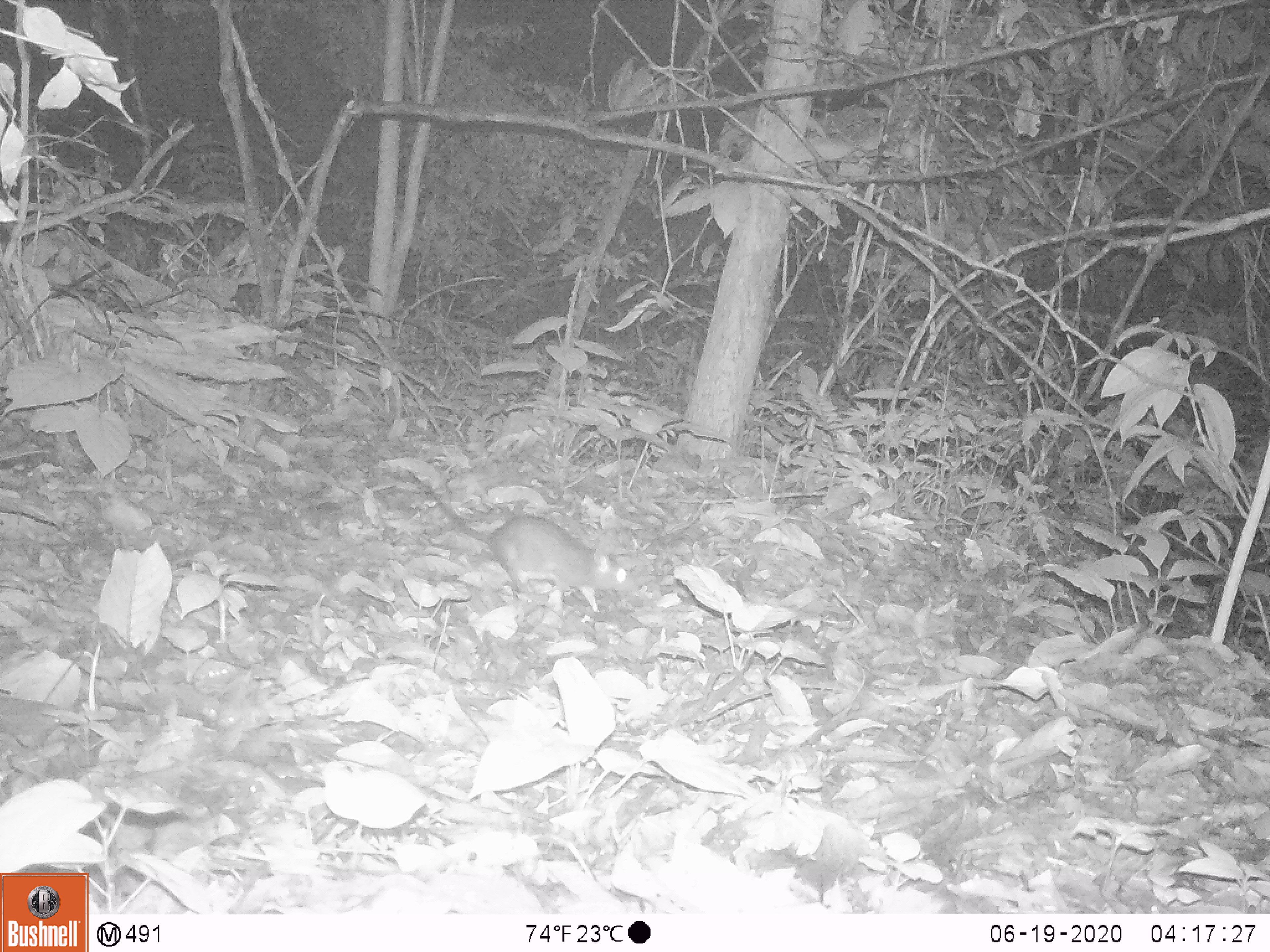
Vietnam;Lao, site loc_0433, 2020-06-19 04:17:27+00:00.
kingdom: Animalia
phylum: Chordata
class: Mammalia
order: Rodentia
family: Muridae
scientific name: Muridae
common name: old-world mice and rats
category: unidentified murid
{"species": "unidentified murid (old-world mice and rats) (Muridae)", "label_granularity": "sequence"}